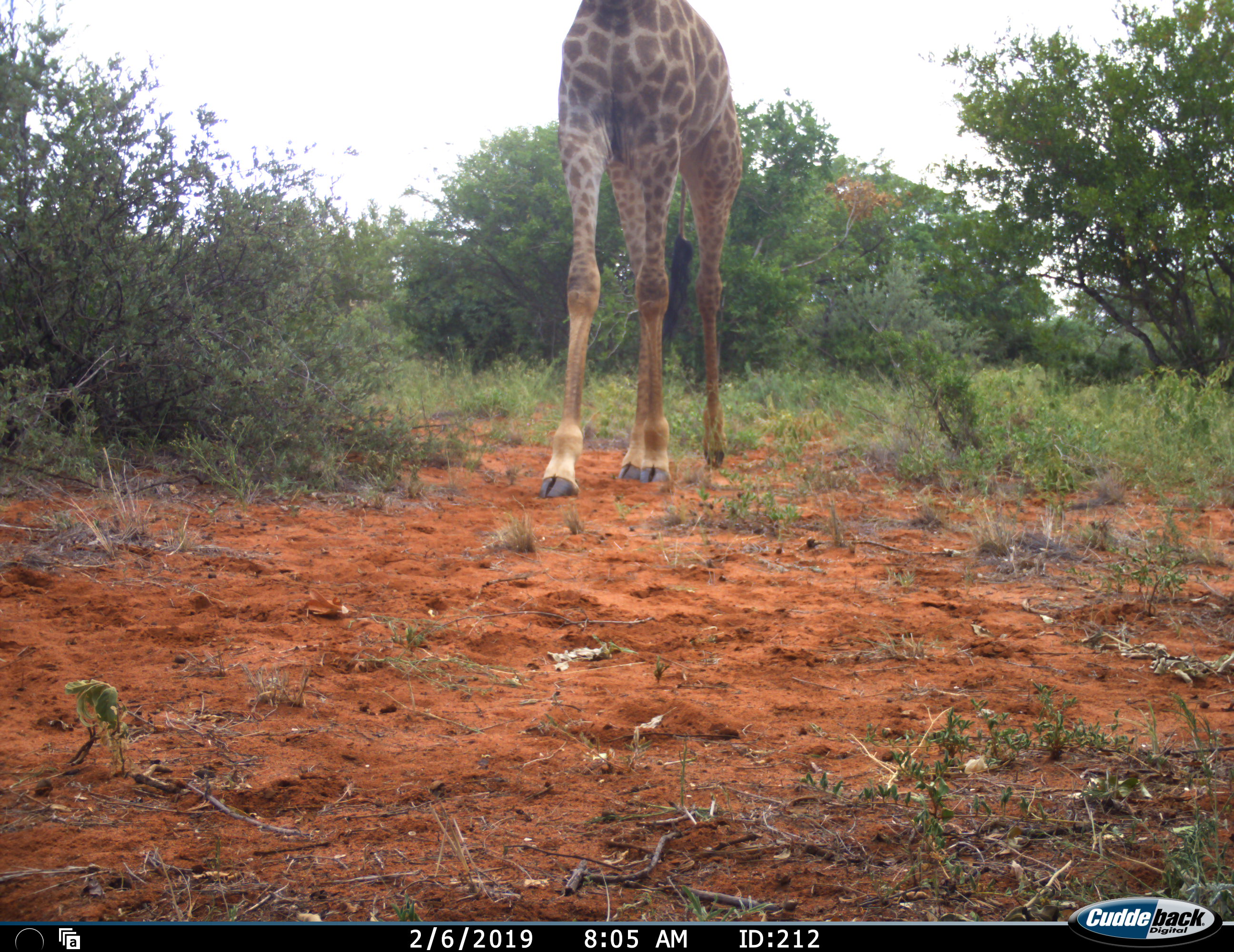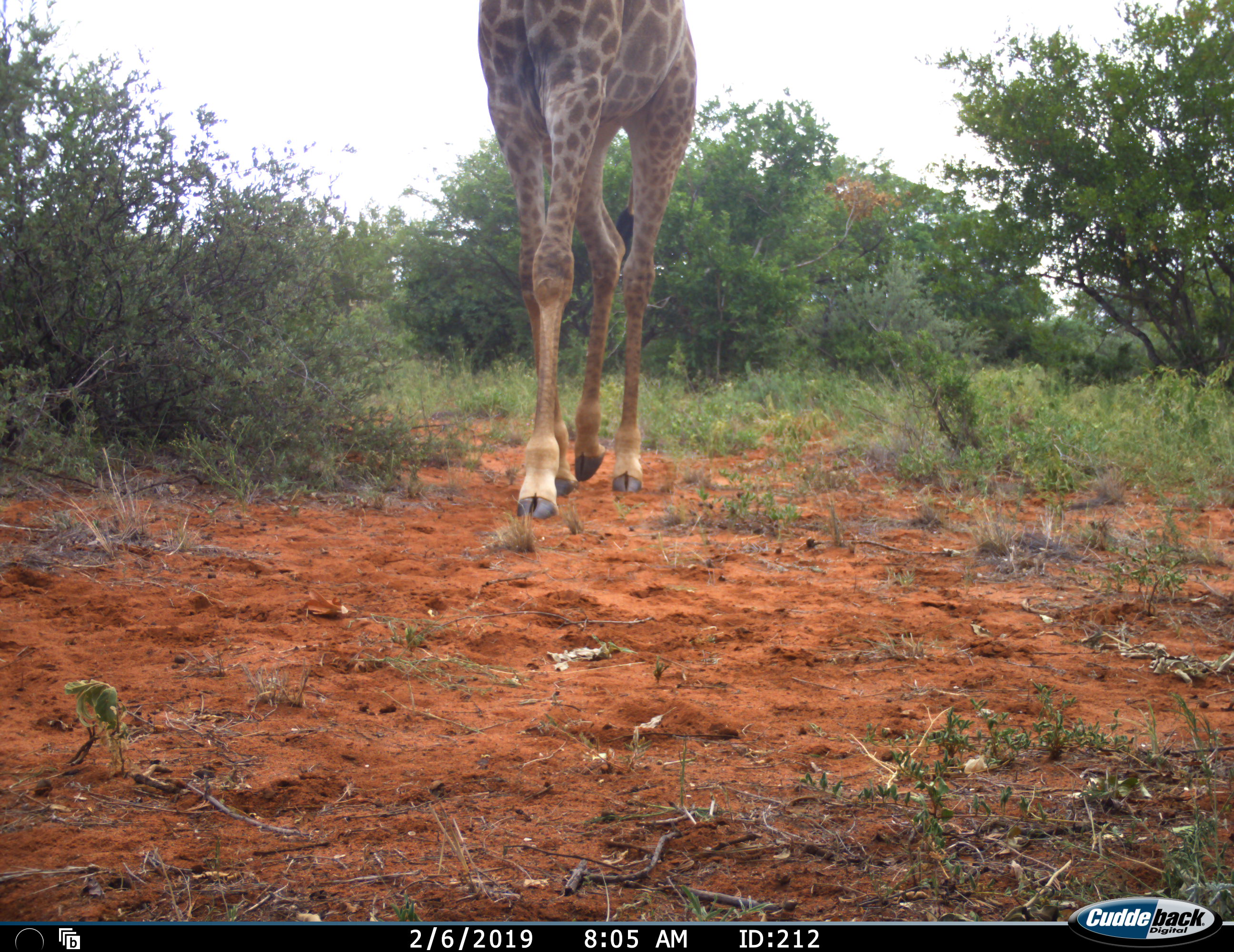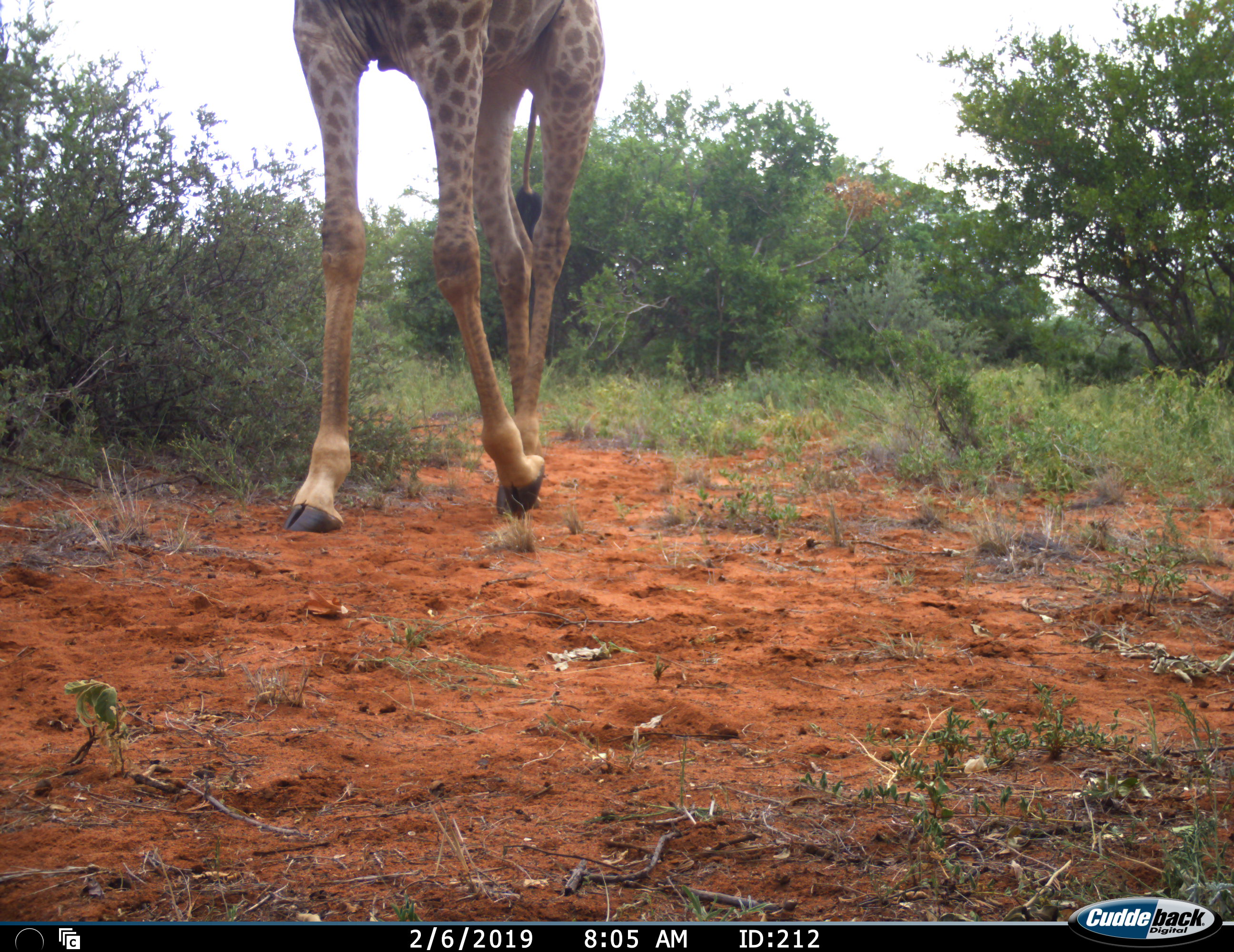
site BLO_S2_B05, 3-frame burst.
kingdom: Animalia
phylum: Chordata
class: Mammalia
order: Artiodactyla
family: Giraffidae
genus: Giraffa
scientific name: Giraffa camelopardalis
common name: giraffe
Giraffe (Giraffa camelopardalis), count 1. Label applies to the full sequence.